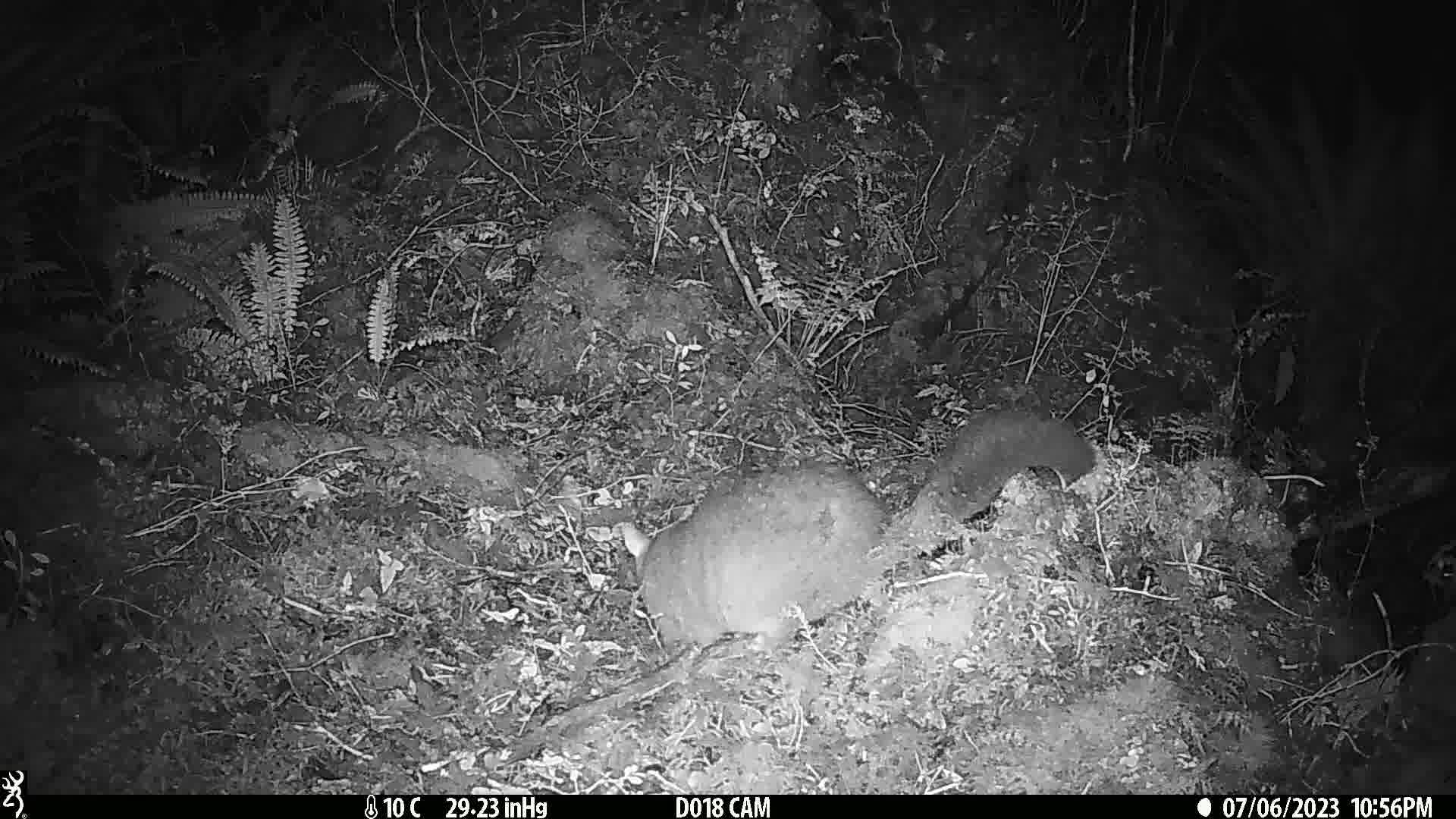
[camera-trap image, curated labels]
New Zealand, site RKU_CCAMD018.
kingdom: Animalia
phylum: Chordata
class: Mammalia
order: Diprotodontia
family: Phalangeridae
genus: Trichosurus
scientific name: Trichosurus vulpecula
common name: common brushtail possum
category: possum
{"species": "possum (common brushtail possum) (Trichosurus vulpecula)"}